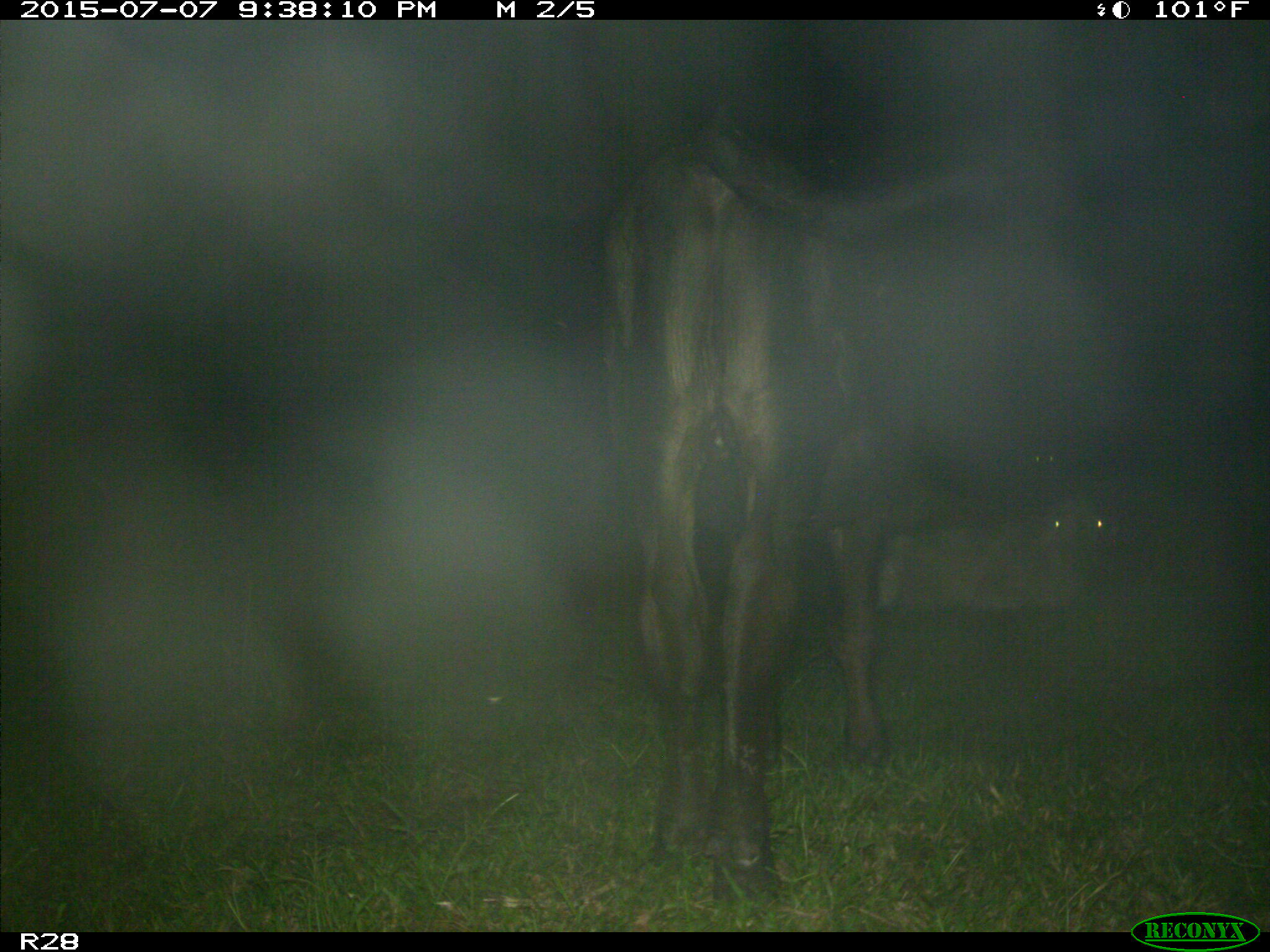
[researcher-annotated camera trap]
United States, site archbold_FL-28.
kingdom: Animalia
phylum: Chordata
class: Mammalia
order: Artiodactyla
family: Bovidae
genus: Bos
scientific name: Bos taurus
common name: domestic cow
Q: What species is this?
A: Bos taurus (domestic cow).